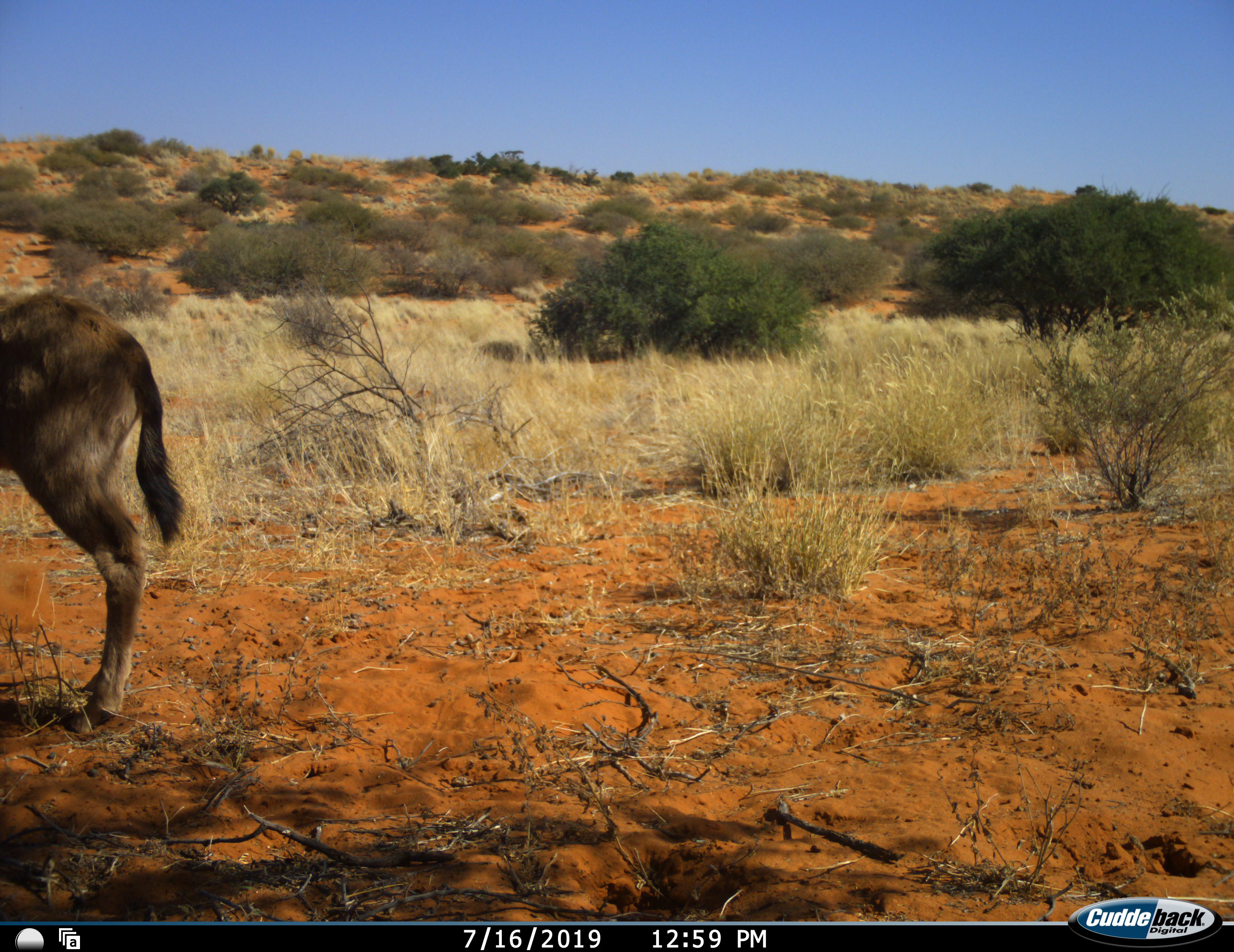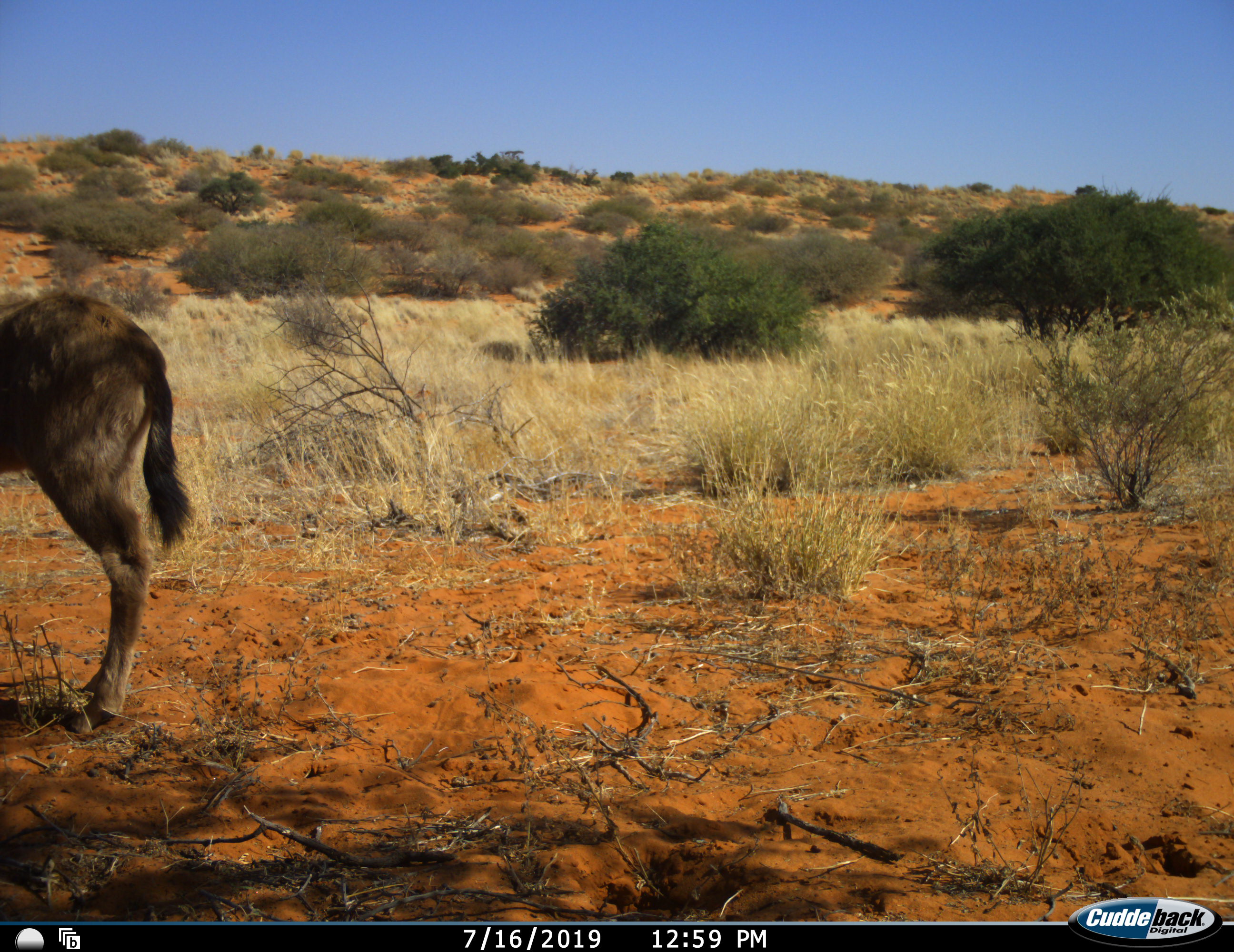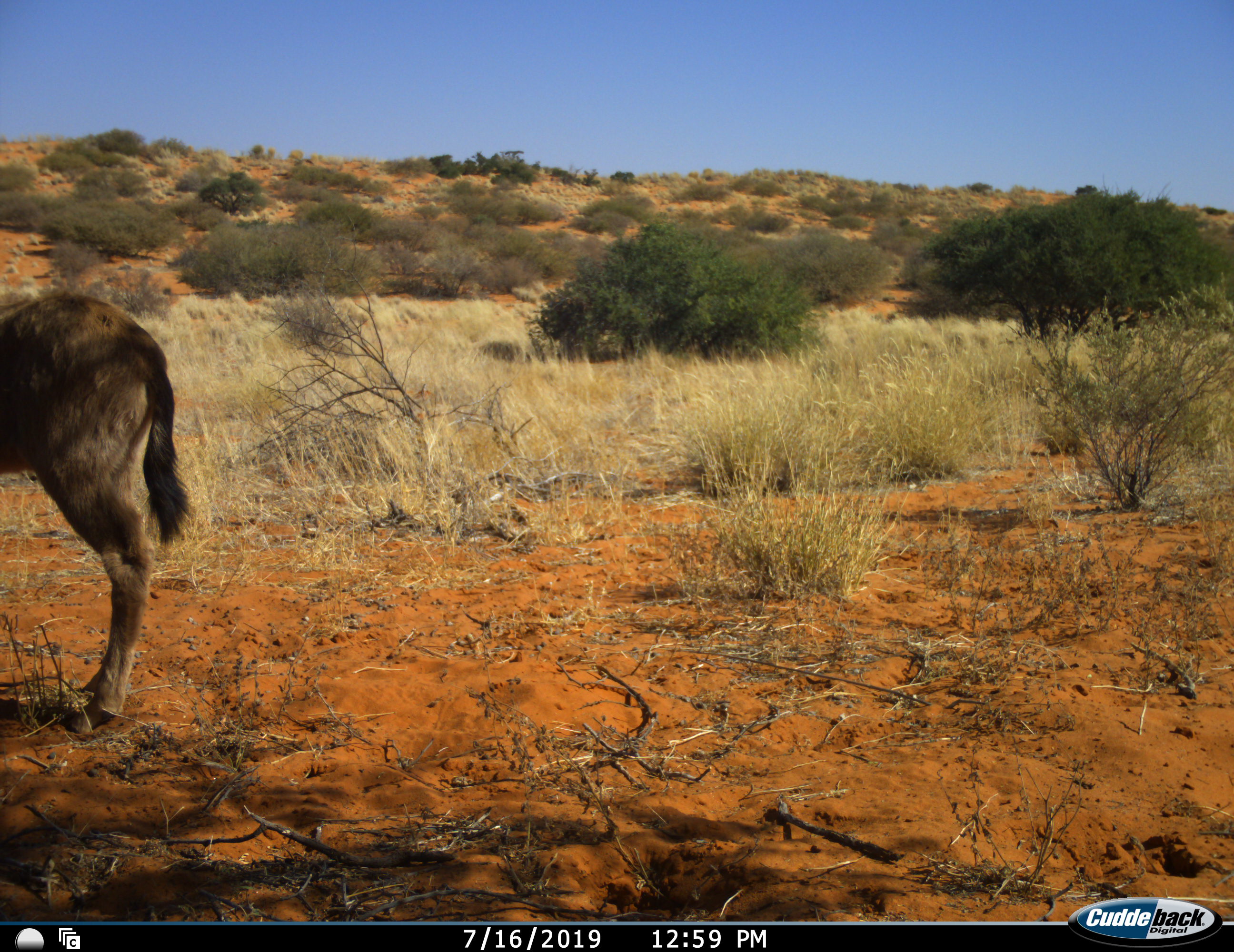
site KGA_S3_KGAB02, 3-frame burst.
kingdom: Animalia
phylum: Chordata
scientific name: Vertebrata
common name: domestic animal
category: domesticanimal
Domesticanimal (domestic animal) (Vertebrata), count 1. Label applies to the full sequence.